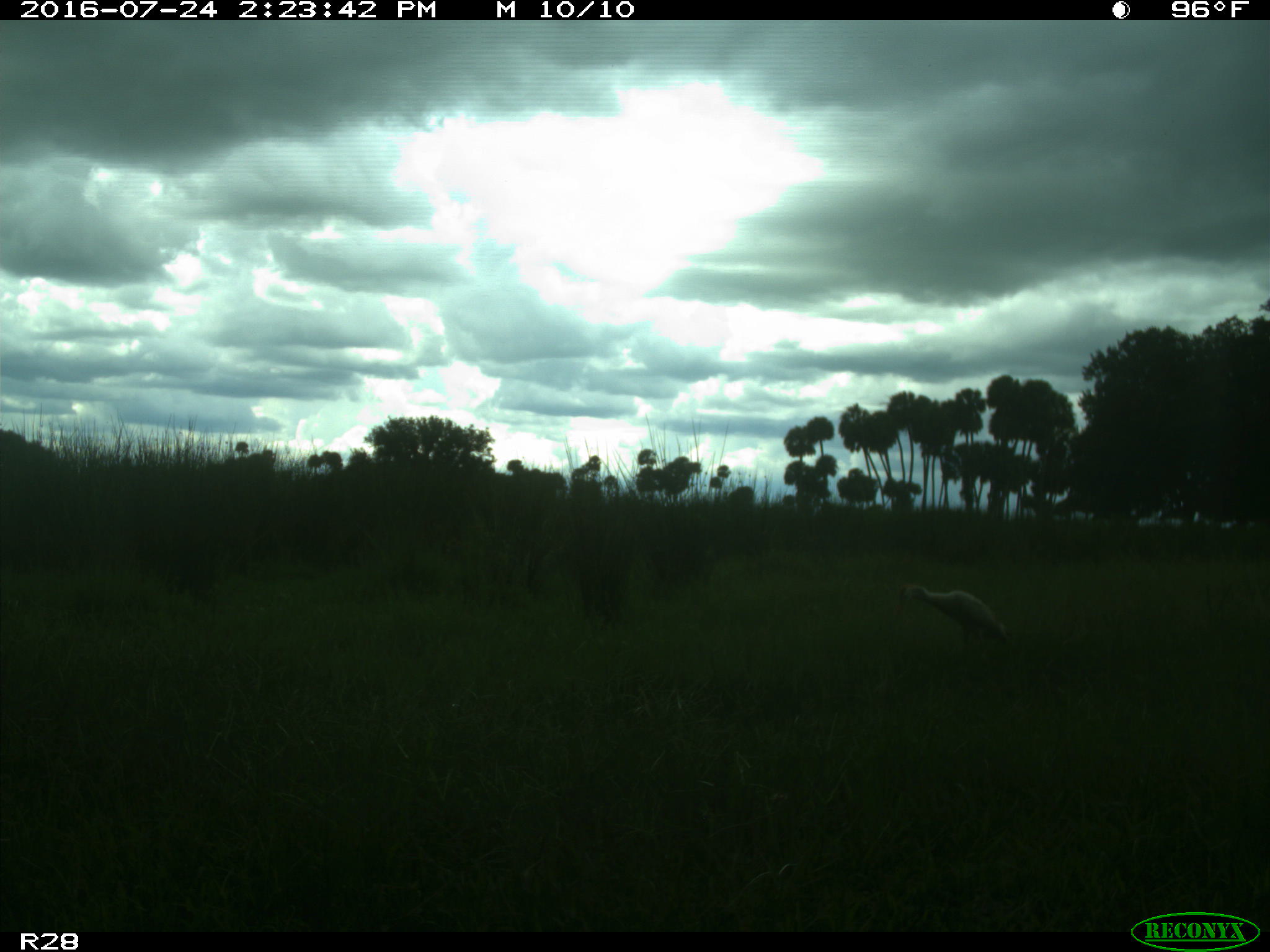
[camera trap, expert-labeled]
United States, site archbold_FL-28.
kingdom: Animalia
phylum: Chordata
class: Aves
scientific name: Aves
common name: birds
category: unidentified bird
Unidentified bird (birds) (Aves).